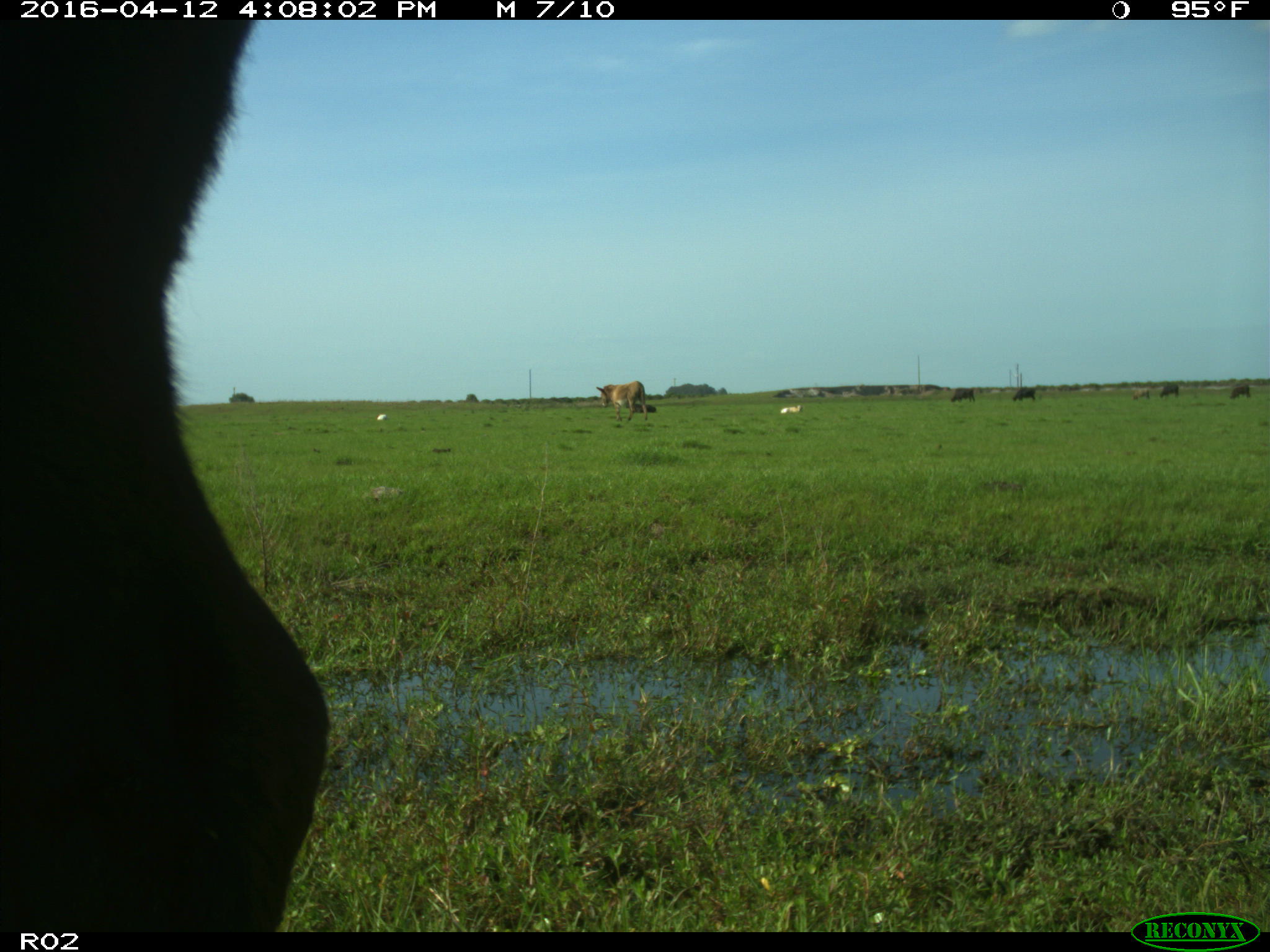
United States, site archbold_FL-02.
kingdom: Animalia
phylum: Chordata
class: Mammalia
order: Artiodactyla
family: Bovidae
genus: Bos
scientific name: Bos taurus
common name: domestic cow